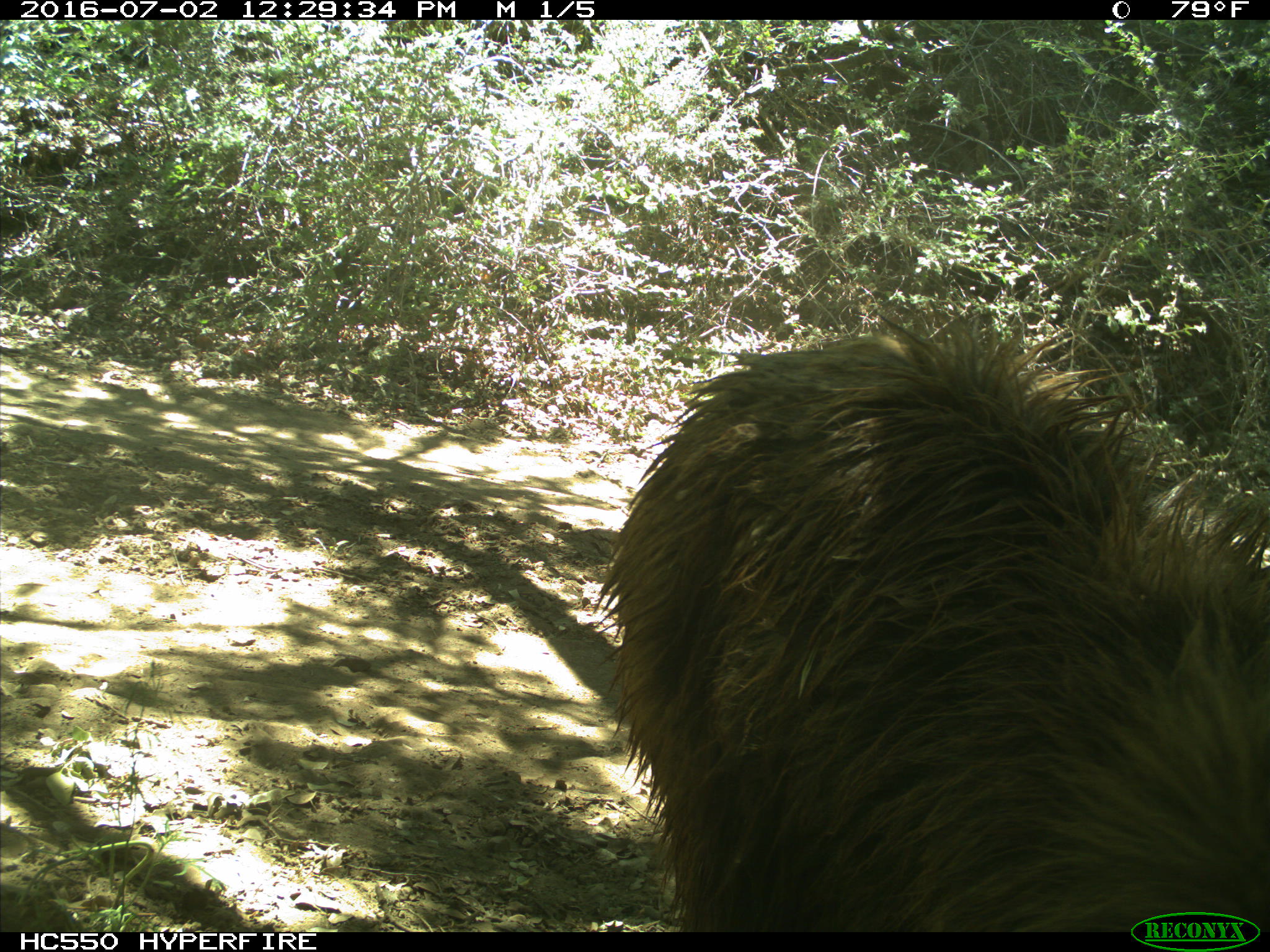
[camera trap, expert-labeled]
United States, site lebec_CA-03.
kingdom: Animalia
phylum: Chordata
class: Mammalia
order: Carnivora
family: Ursidae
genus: Ursus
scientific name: Ursus americanus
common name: american black bear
Ursus americanus (american black bear).